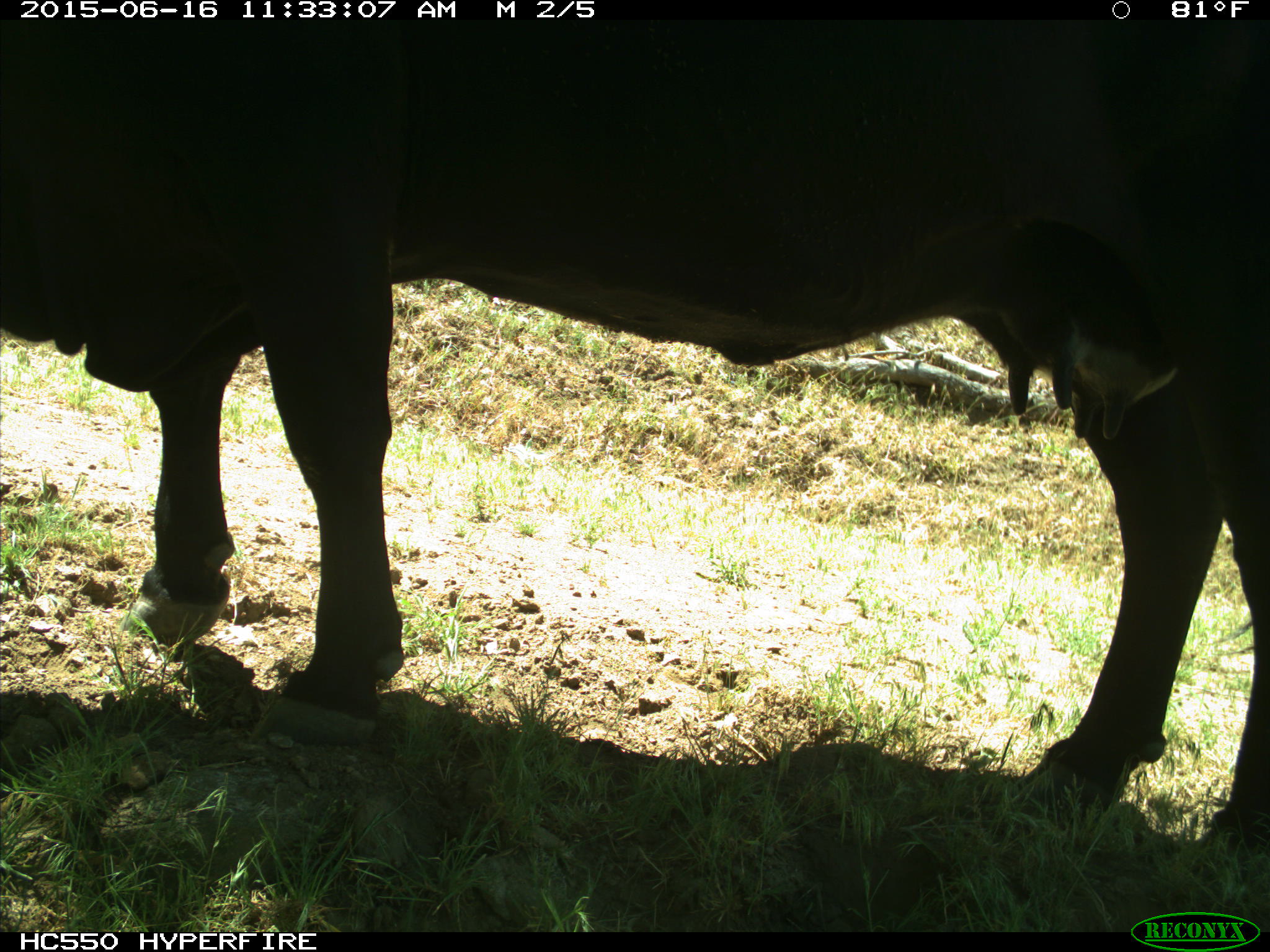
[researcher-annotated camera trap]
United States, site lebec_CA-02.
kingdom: Animalia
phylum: Chordata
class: Mammalia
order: Artiodactyla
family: Bovidae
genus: Bos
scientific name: Bos taurus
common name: domestic cow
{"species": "Bos taurus (domestic cow)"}